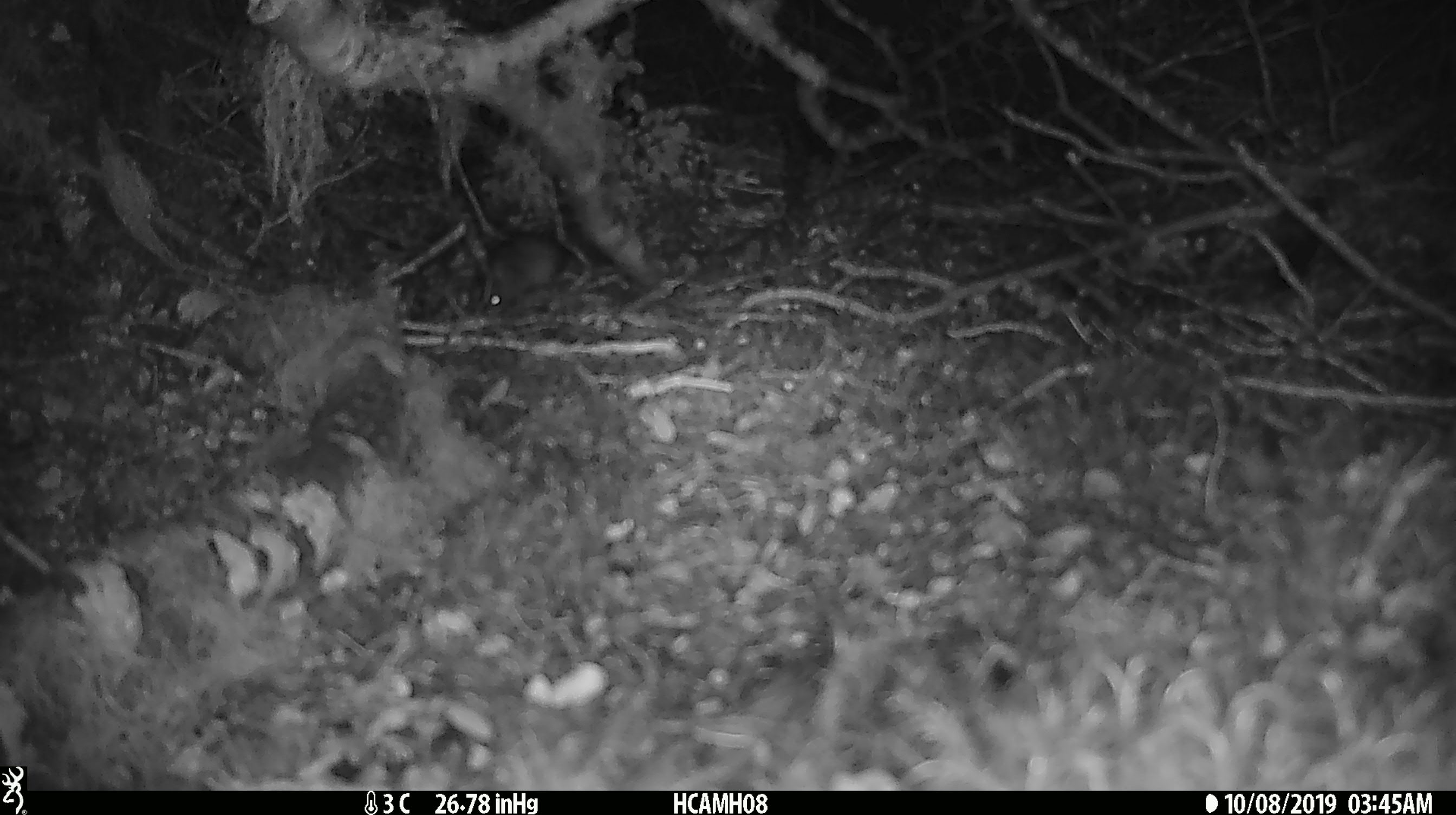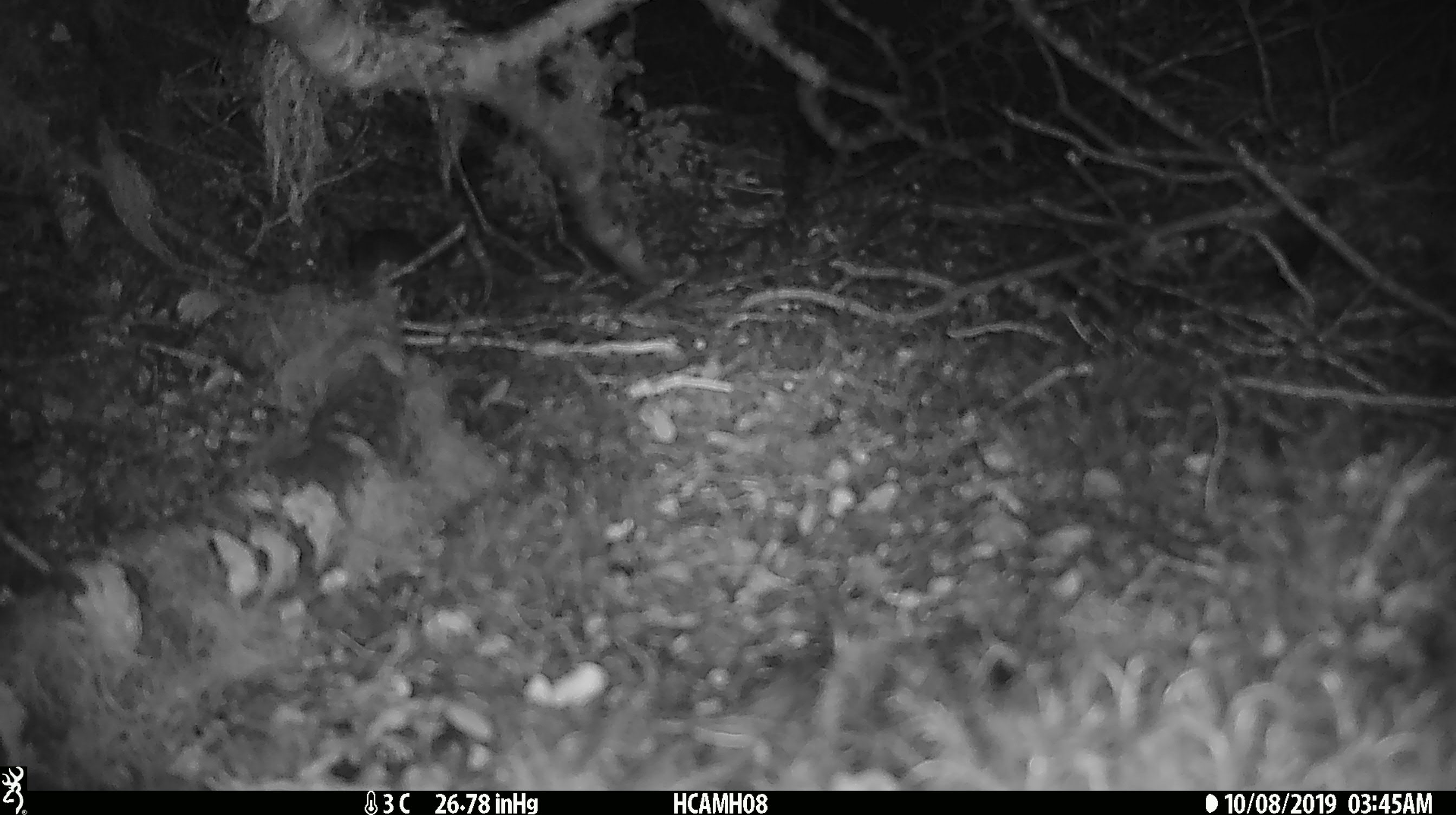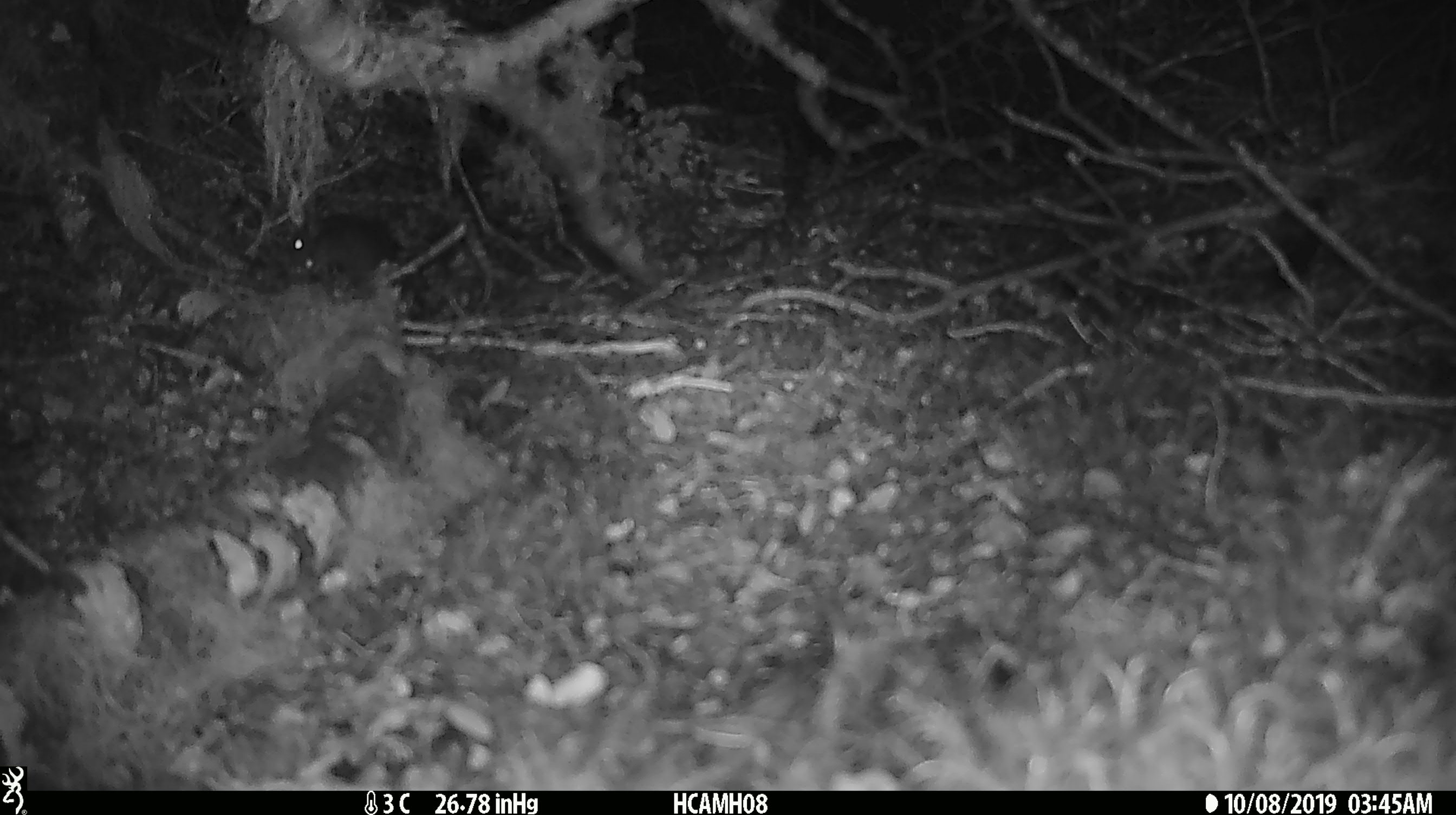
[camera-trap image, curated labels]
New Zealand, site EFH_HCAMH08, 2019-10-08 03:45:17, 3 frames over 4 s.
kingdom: Animalia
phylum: Chordata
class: Mammalia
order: Rodentia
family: Muridae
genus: Mus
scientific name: Mus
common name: mouse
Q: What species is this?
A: Mouse (Mus).